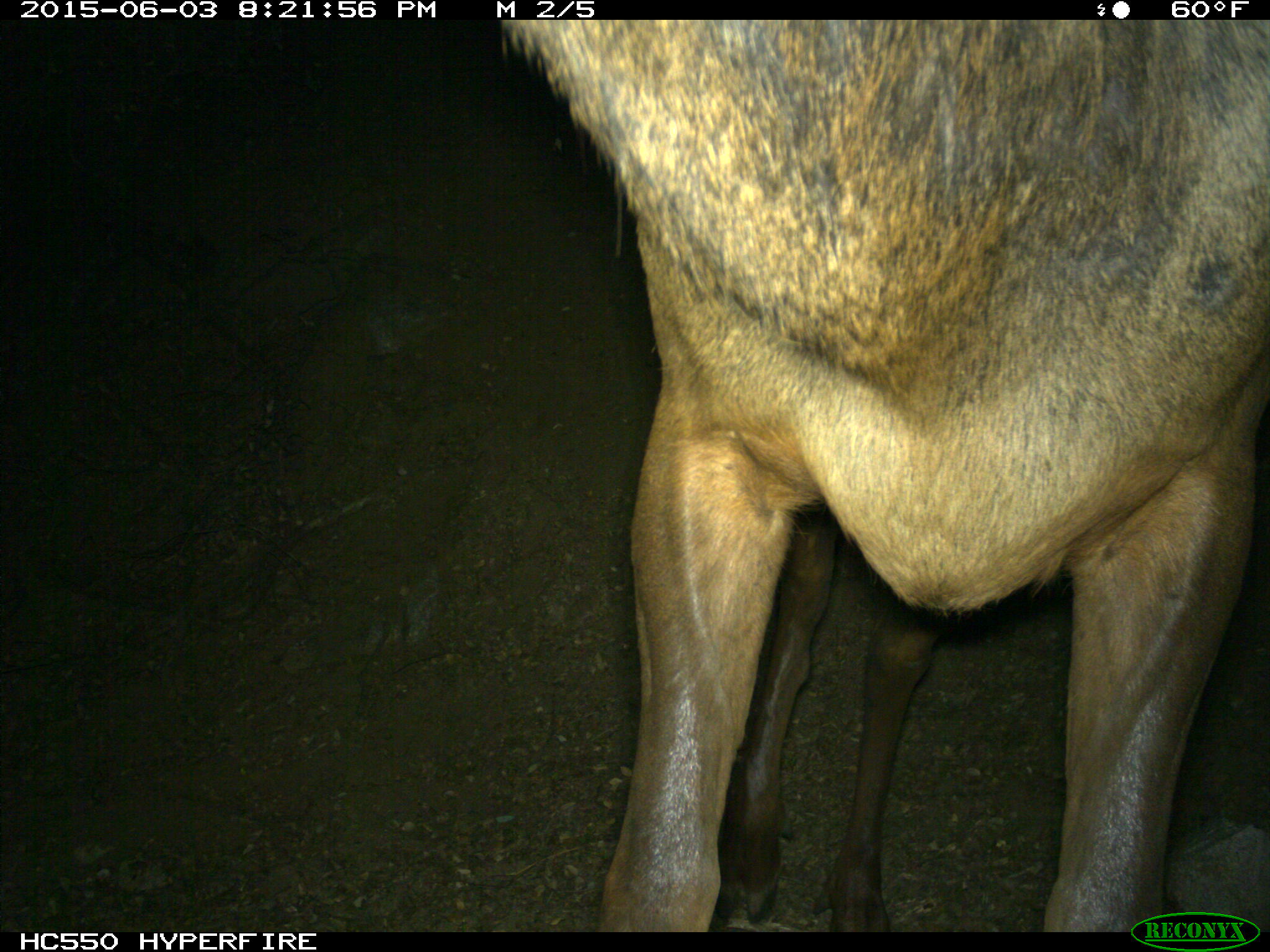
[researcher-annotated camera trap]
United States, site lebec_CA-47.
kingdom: Animalia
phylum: Chordata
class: Mammalia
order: Artiodactyla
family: Cervidae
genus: Cervus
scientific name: Cervus canadensis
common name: elk